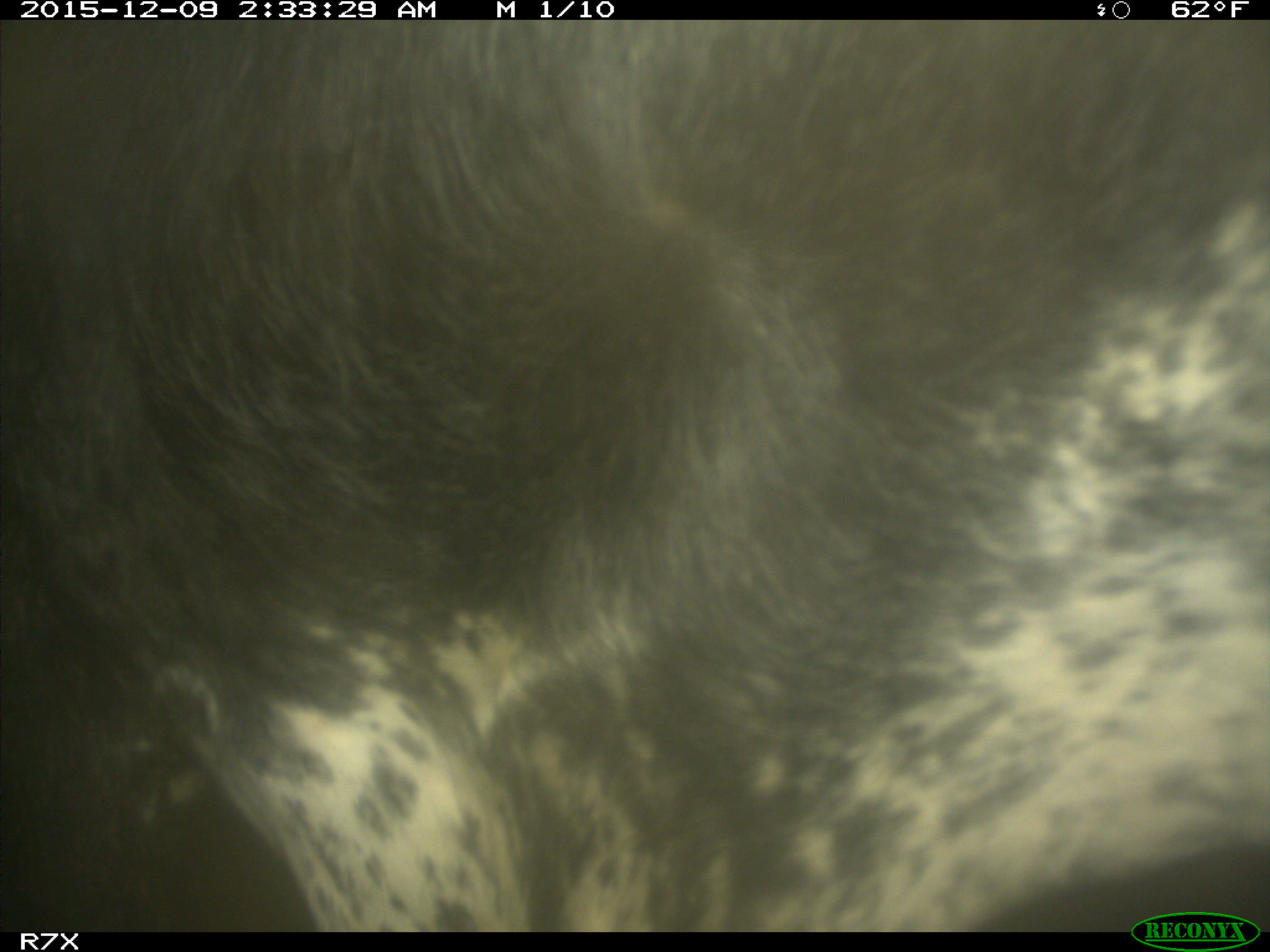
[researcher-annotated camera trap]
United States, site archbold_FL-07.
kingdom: Animalia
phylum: Chordata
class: Mammalia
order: Artiodactyla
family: Bovidae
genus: Bos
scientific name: Bos taurus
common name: domestic cow